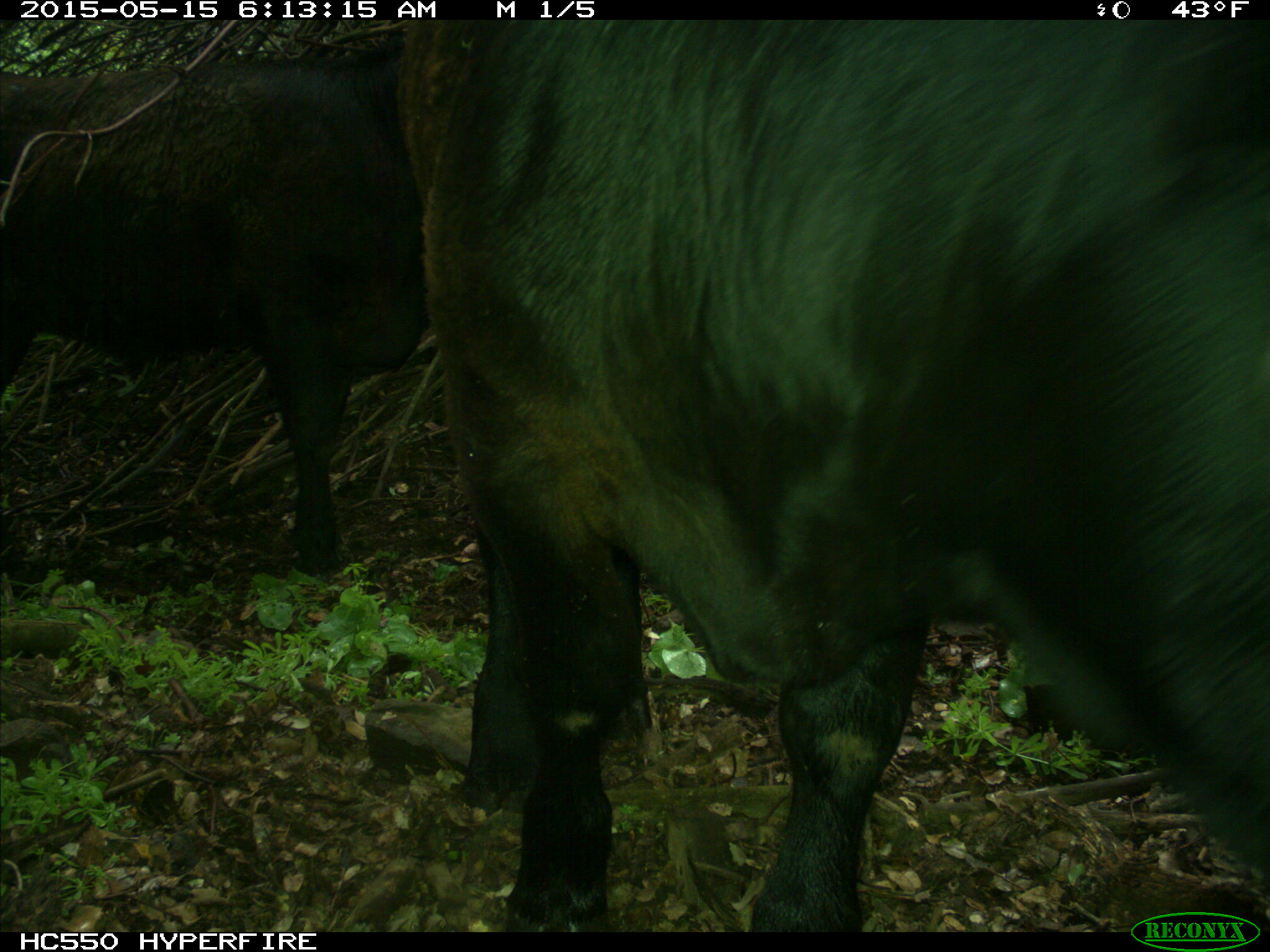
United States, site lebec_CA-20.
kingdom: Animalia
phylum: Chordata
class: Mammalia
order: Artiodactyla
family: Bovidae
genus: Bos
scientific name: Bos taurus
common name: domestic cow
Bos taurus (domestic cow).